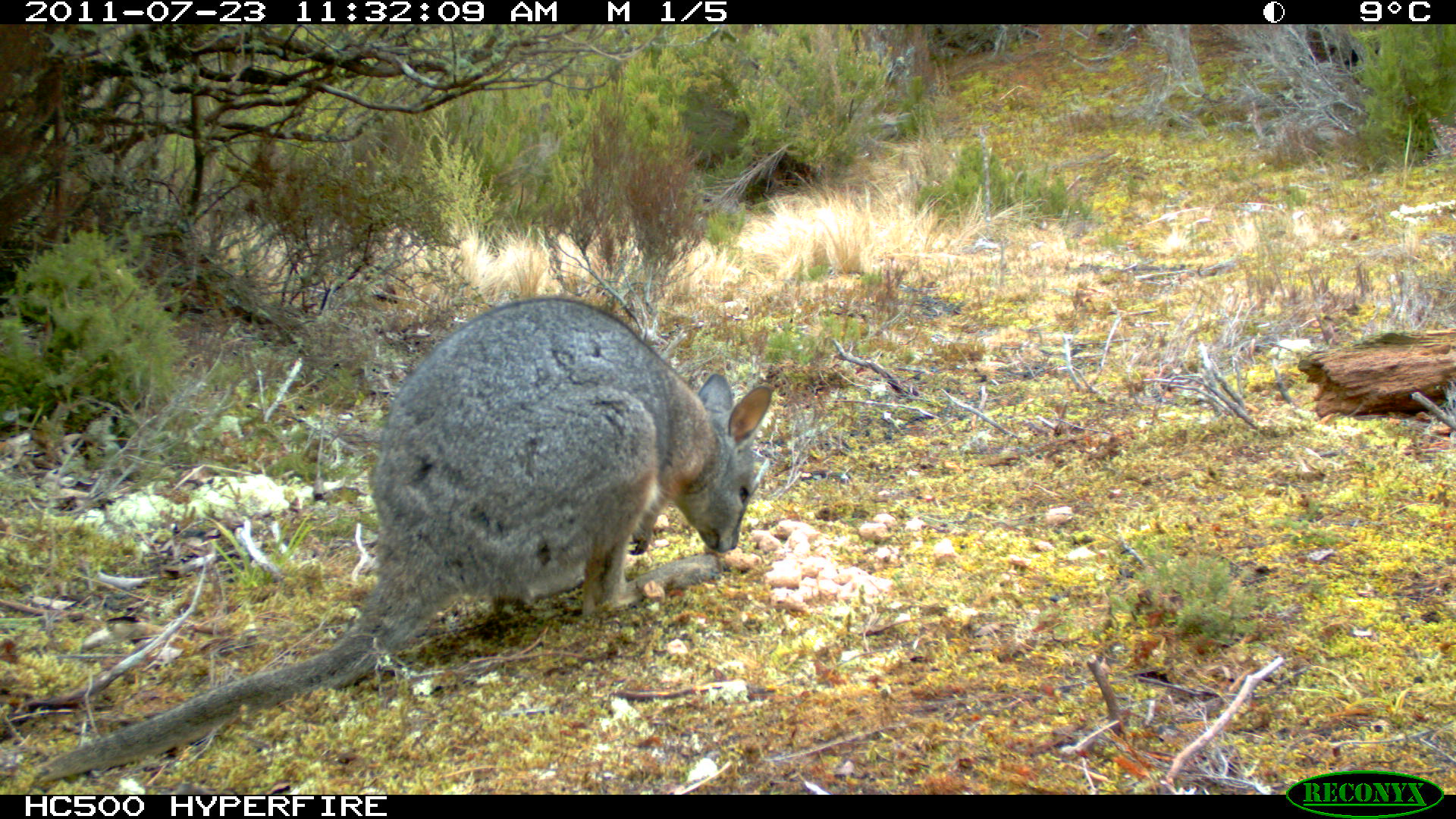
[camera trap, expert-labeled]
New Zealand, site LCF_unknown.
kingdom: Animalia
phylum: Chordata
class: Mammalia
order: Diprotodontia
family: Macropodidae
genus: Notamacropus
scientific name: Notamacropus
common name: wallaby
Wallaby (Notamacropus).